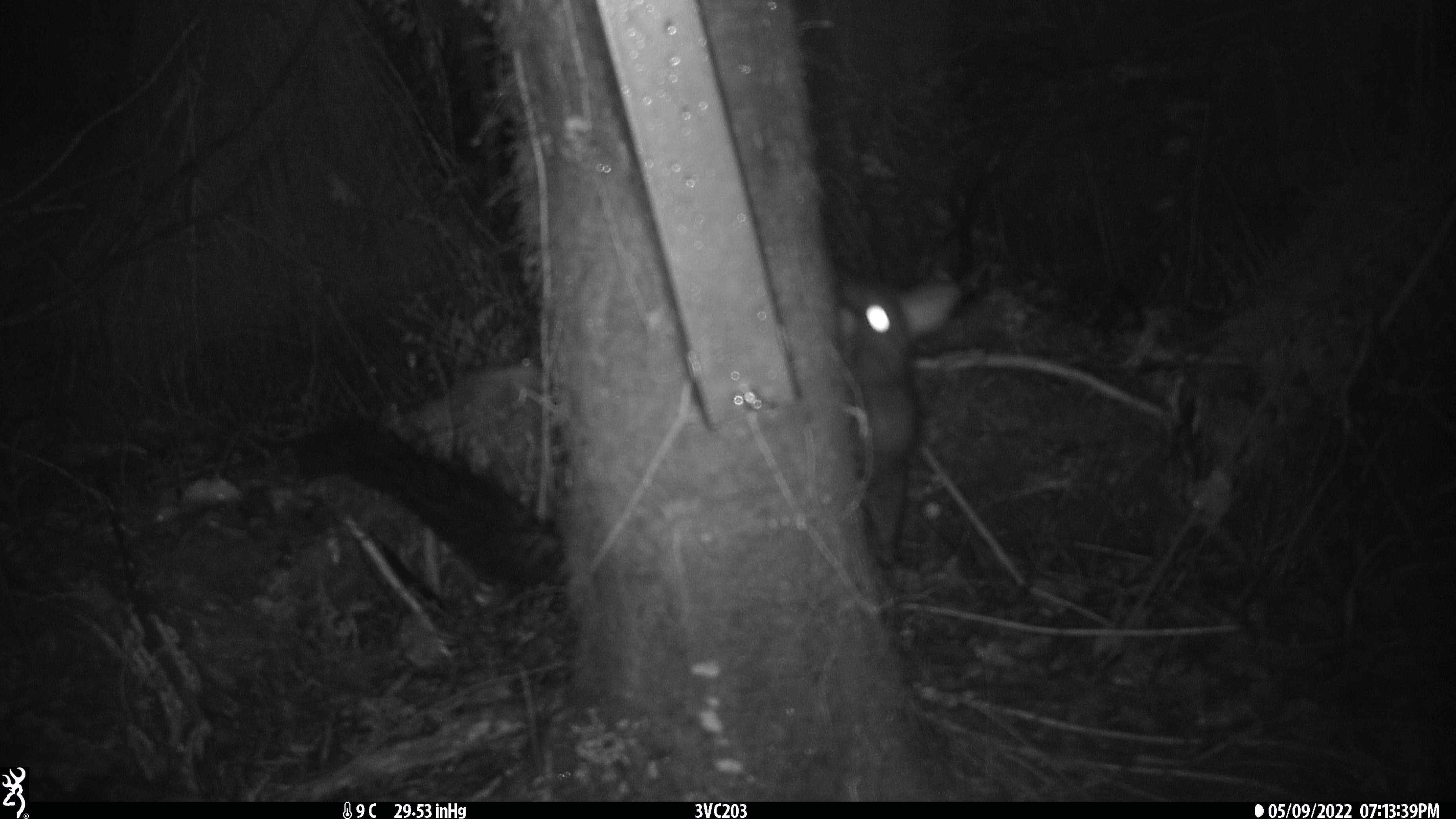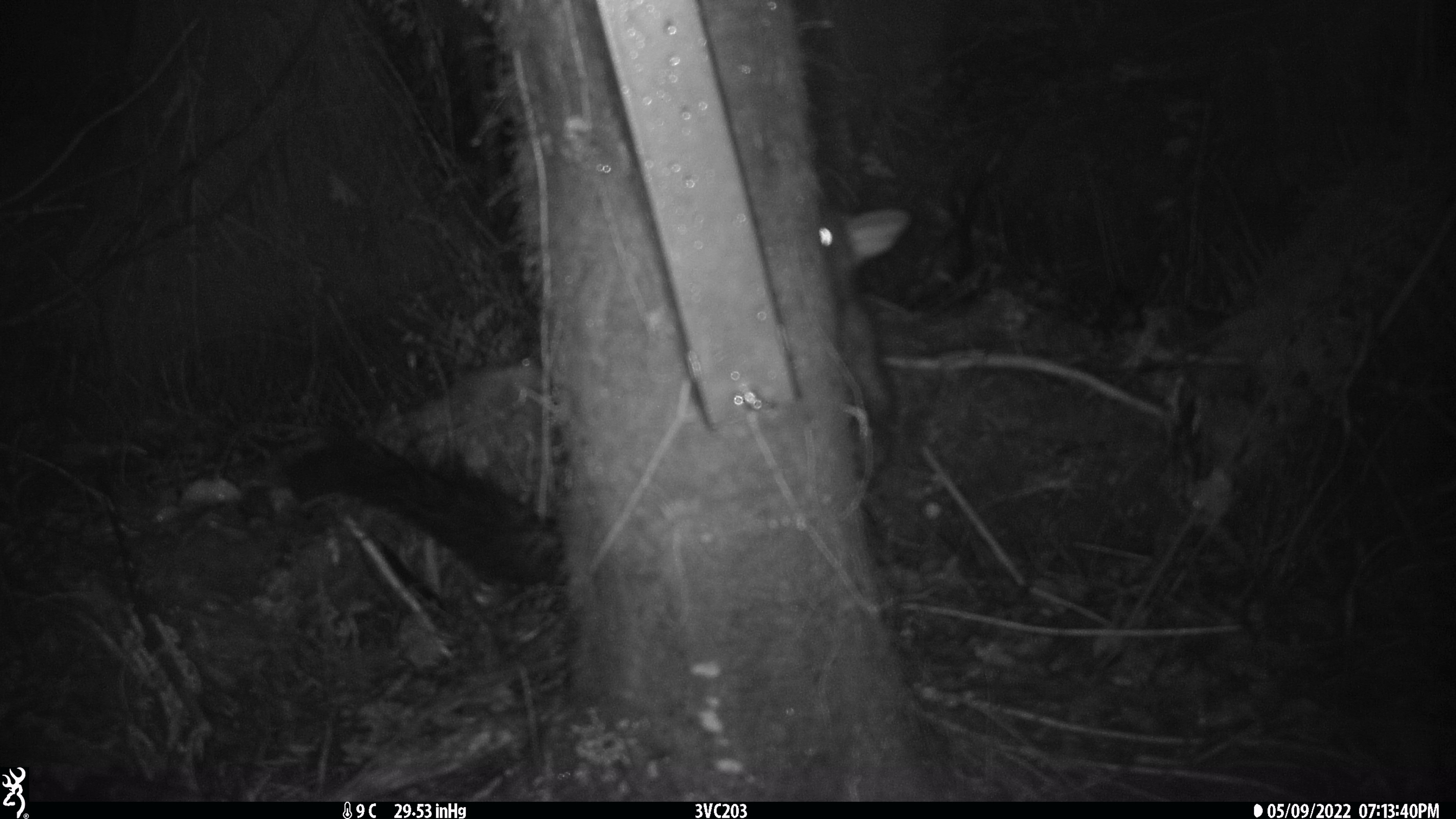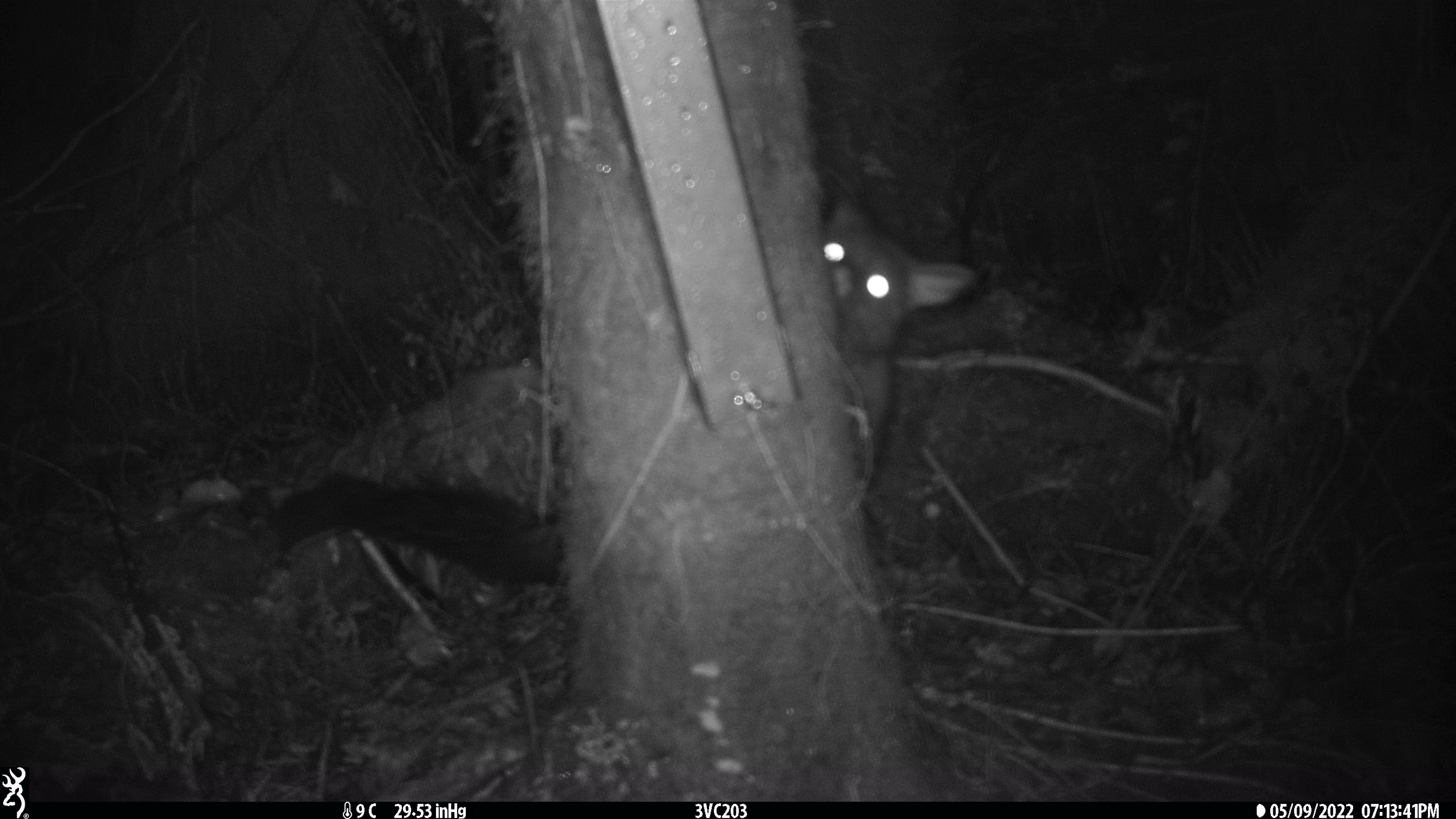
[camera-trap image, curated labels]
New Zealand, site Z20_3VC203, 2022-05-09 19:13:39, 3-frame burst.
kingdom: Animalia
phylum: Chordata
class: Mammalia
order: Diprotodontia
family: Phalangeridae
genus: Trichosurus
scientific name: Trichosurus vulpecula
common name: common brushtail possum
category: possum